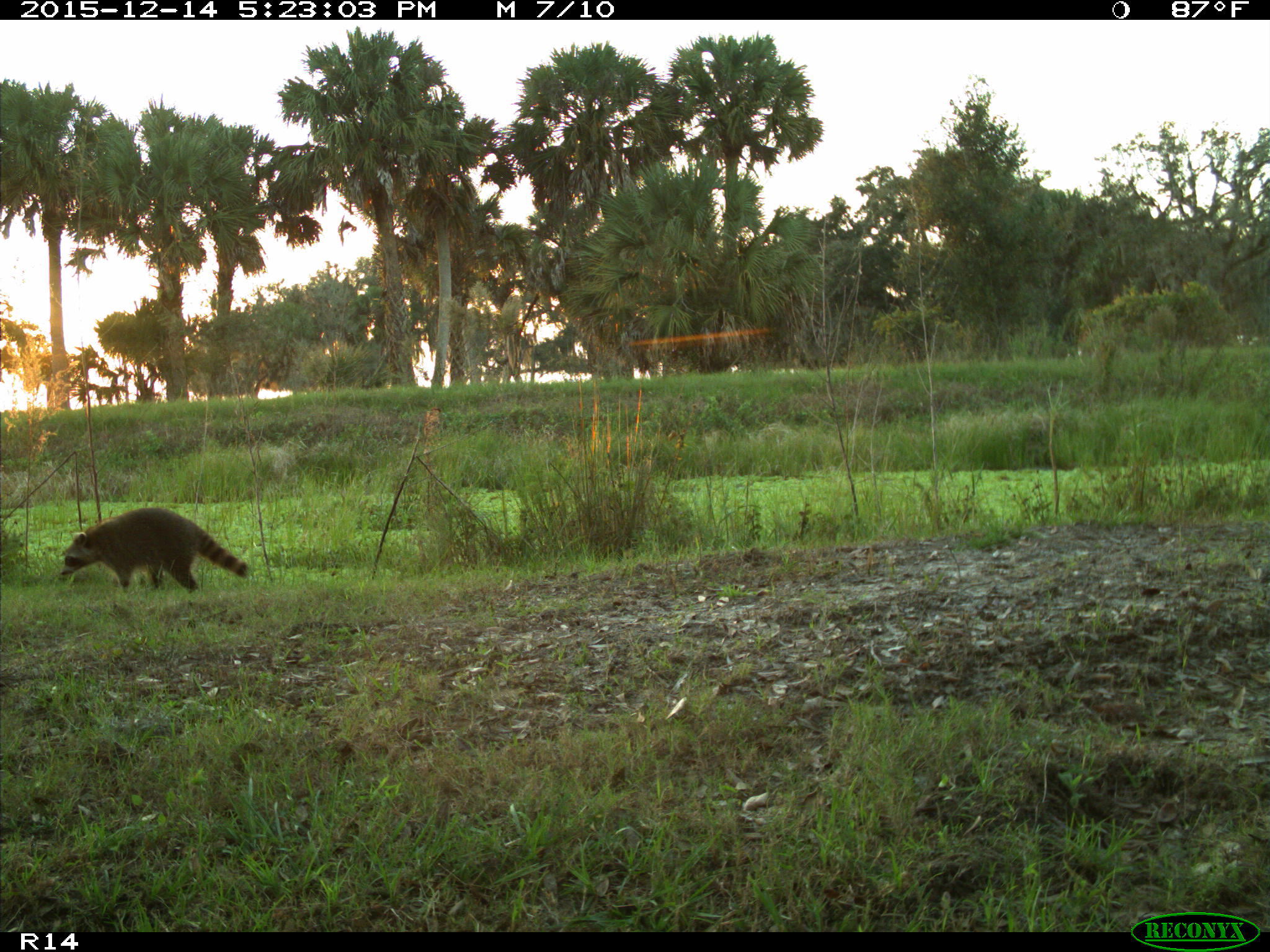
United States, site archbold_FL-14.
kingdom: Animalia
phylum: Chordata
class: Mammalia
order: Carnivora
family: Procyonidae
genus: Procyon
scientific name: Procyon lotor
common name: common raccoon